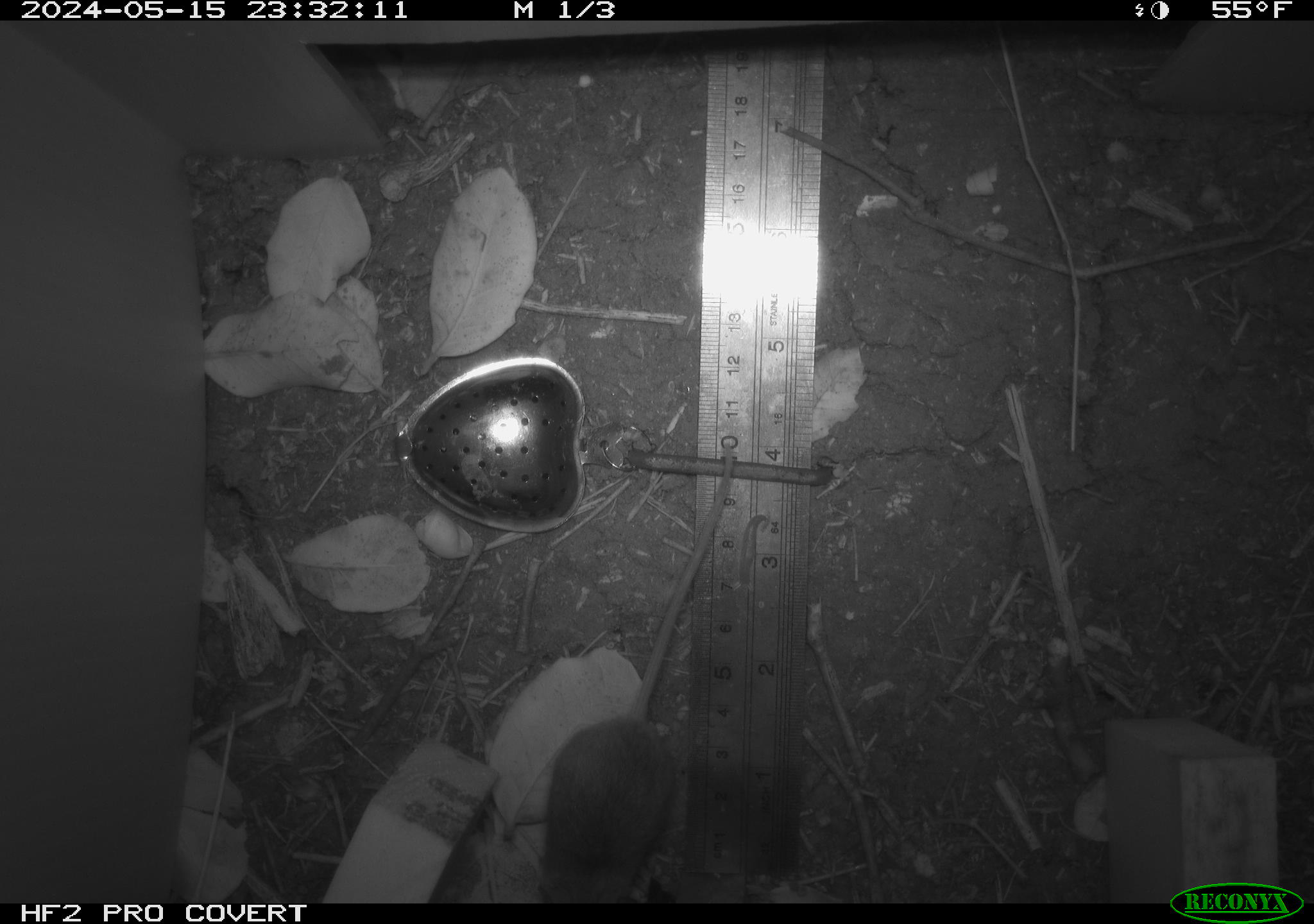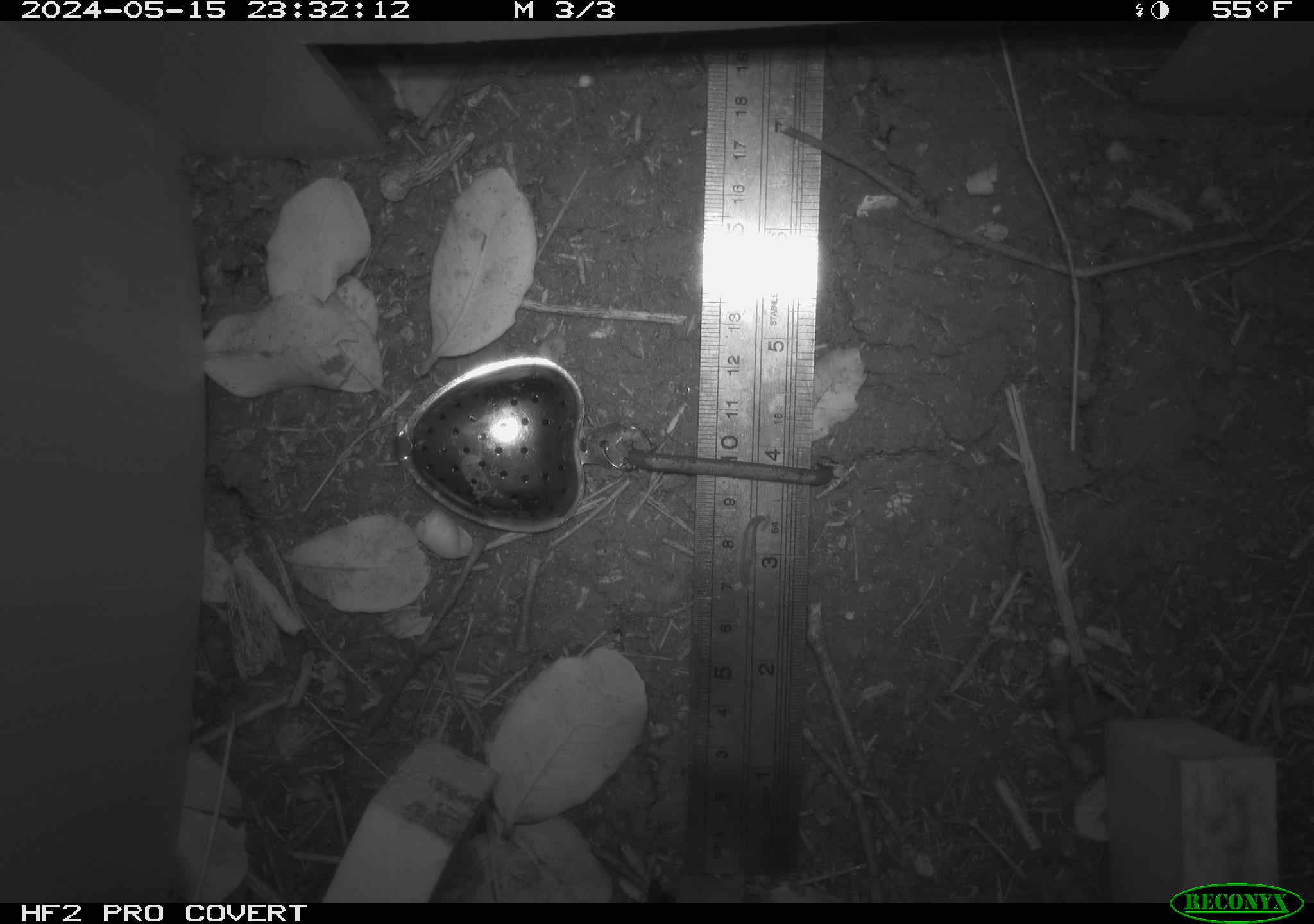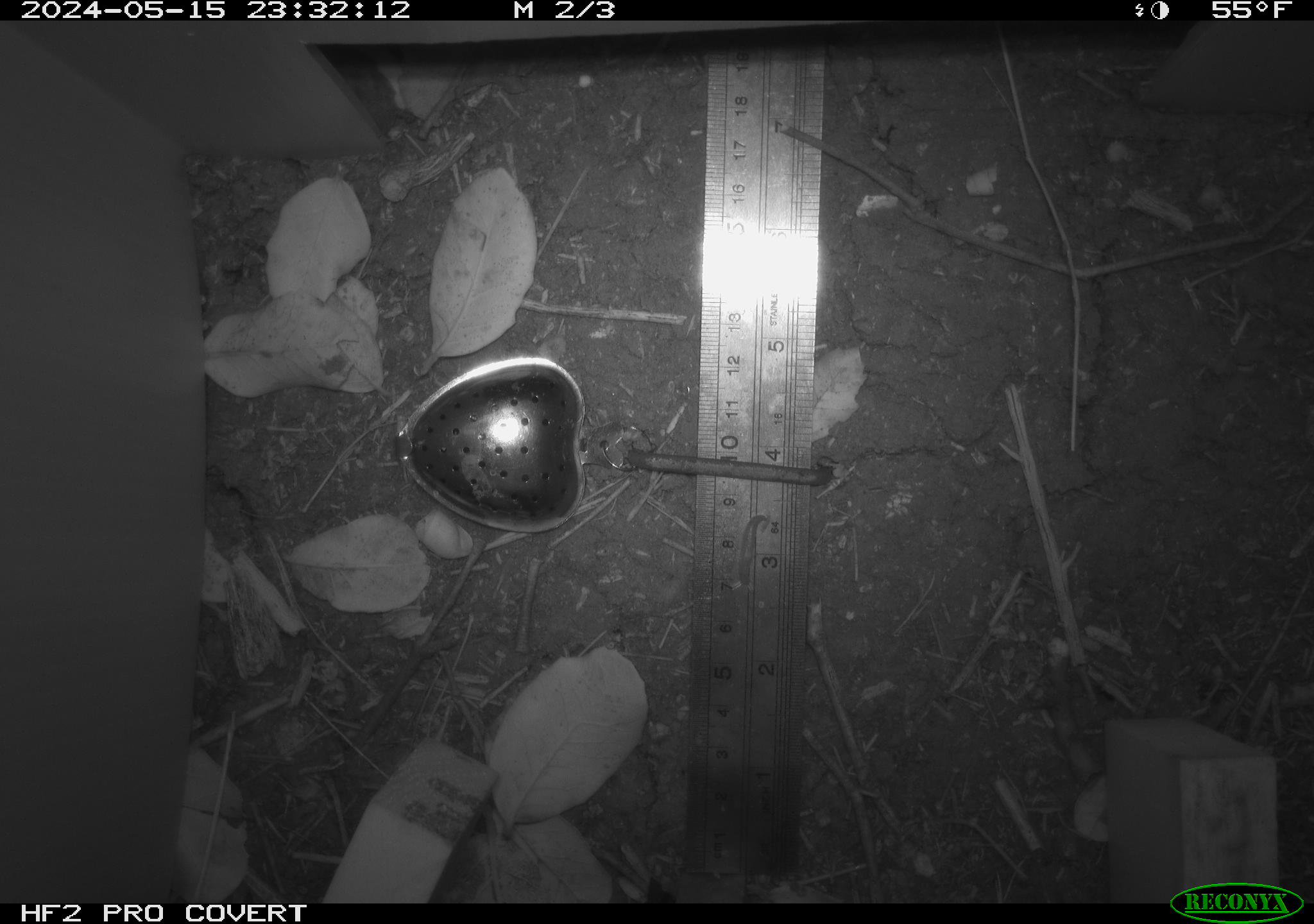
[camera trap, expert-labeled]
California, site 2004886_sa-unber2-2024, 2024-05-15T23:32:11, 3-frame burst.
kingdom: Animalia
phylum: Chordata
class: Mammalia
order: Rodentia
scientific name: Rodentia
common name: mouse species